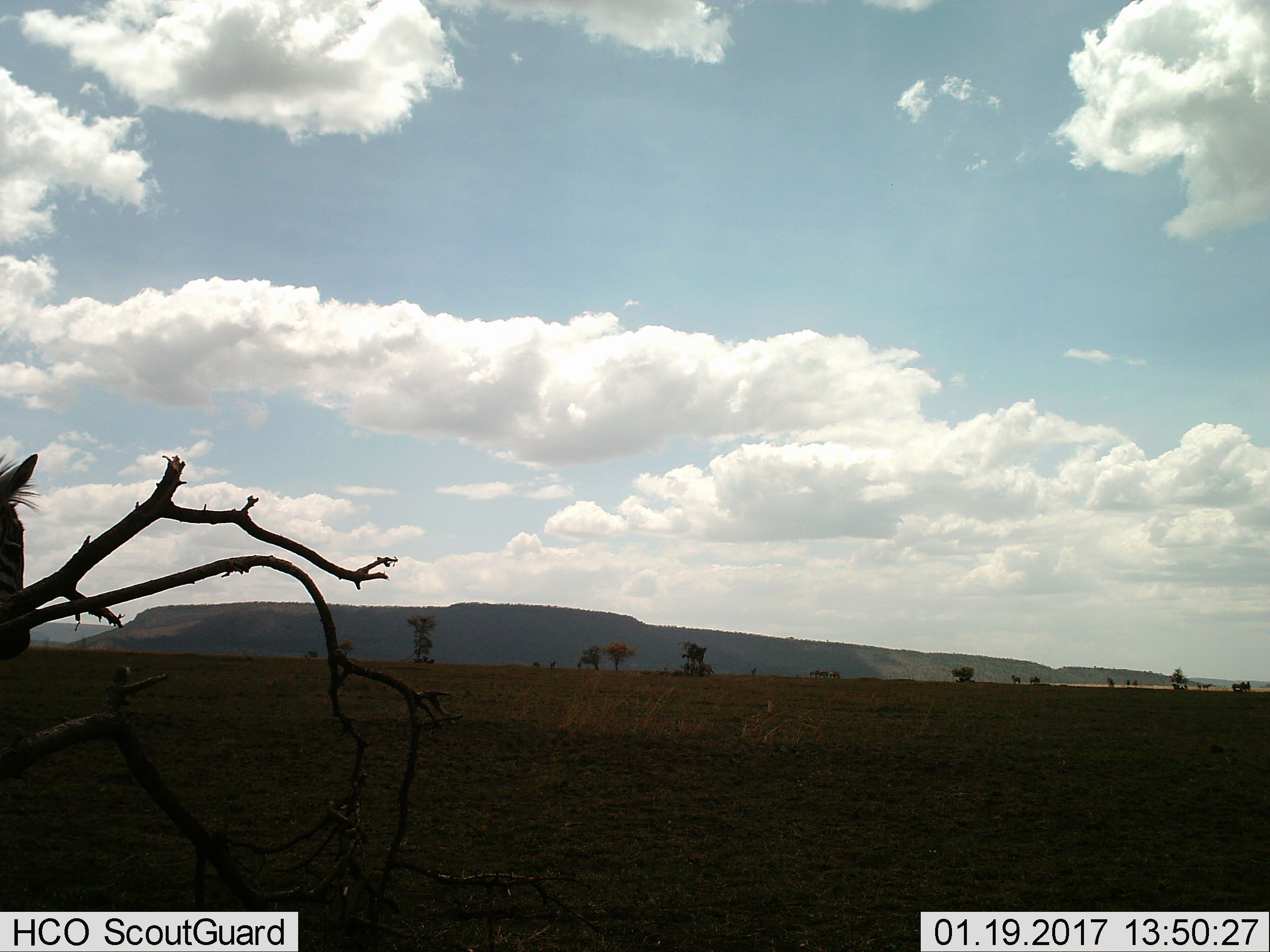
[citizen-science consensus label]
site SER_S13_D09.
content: unidentified animal